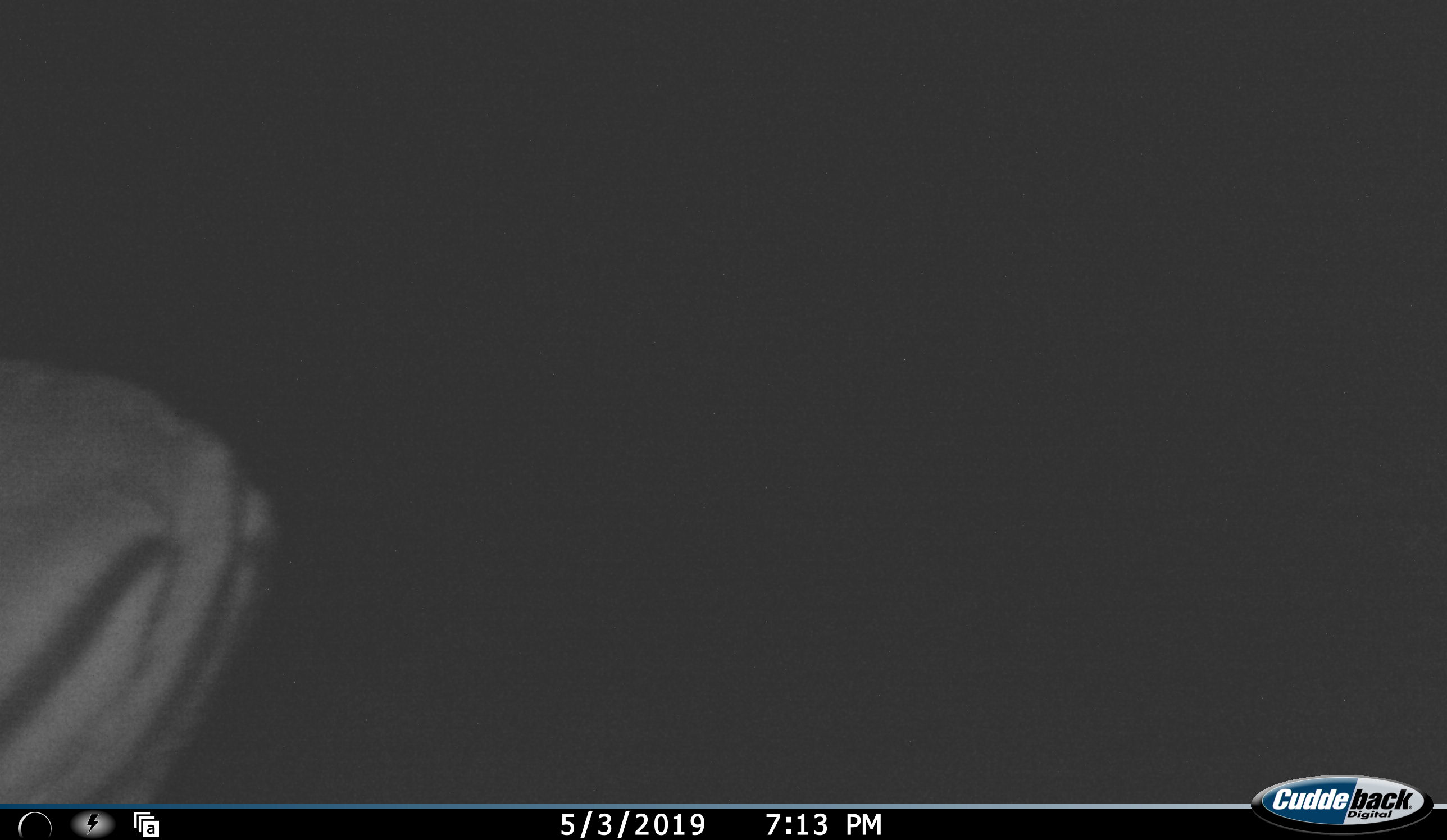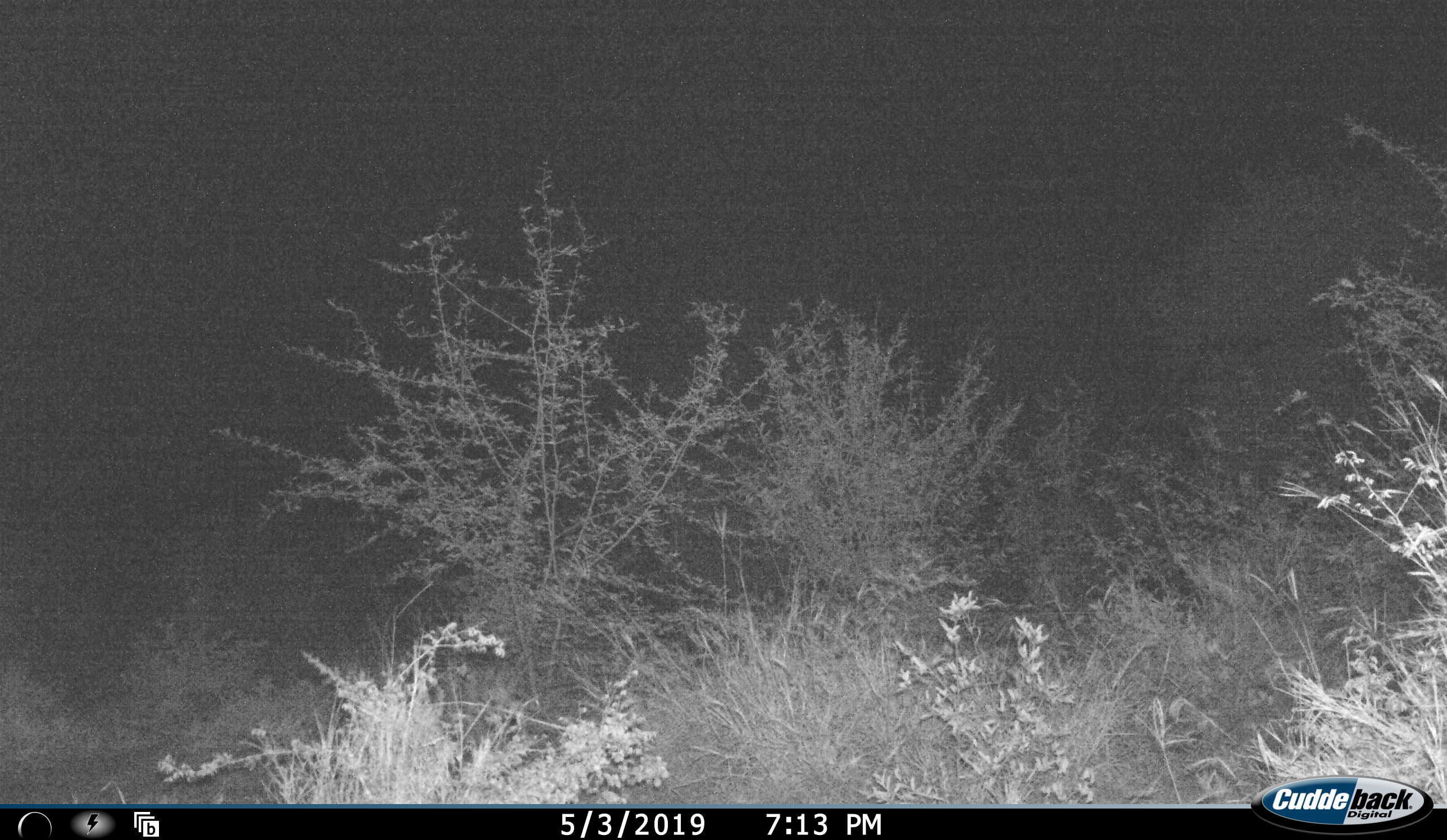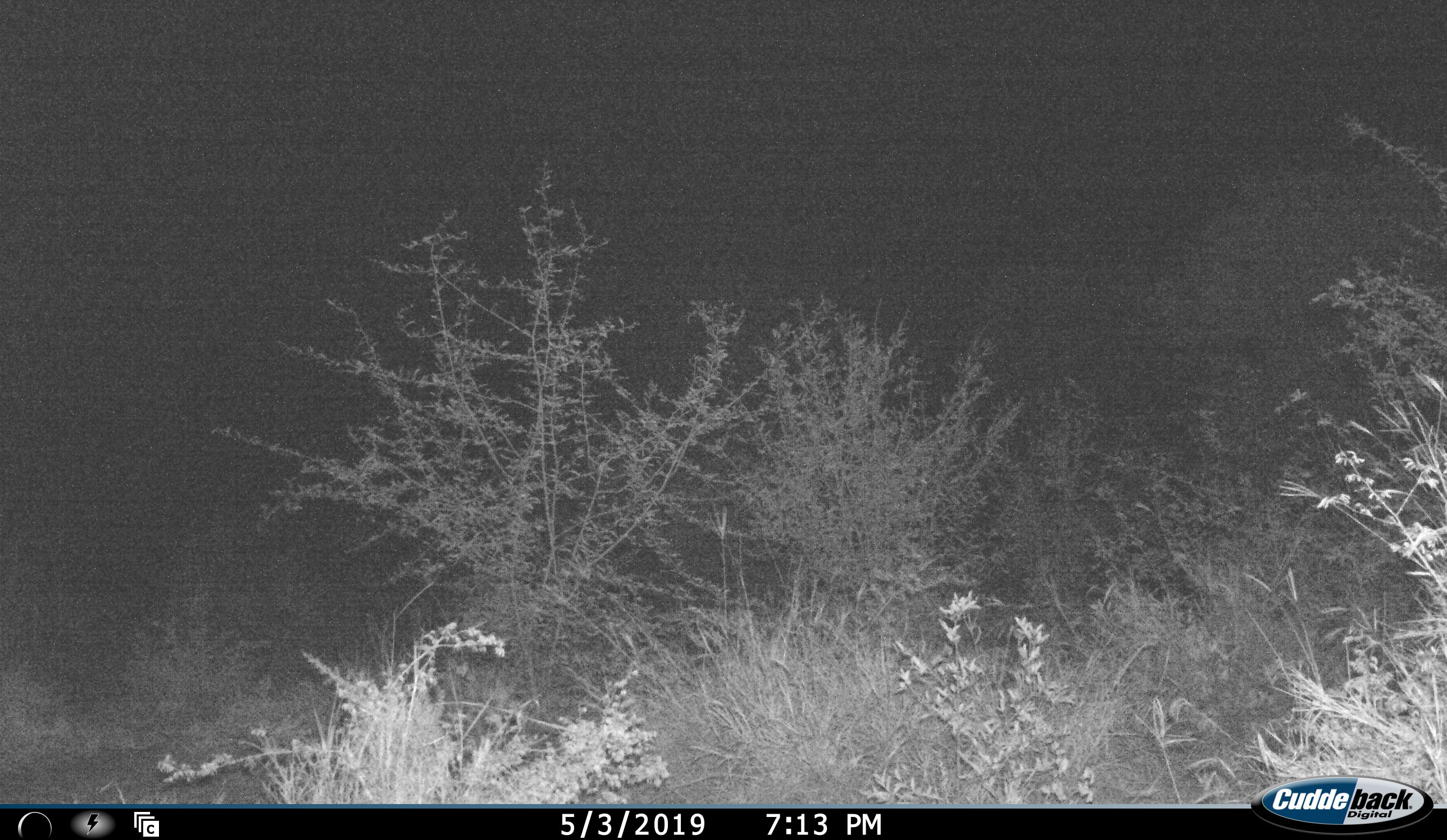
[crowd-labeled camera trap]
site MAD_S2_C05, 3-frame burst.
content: unidentified animal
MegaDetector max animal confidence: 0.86